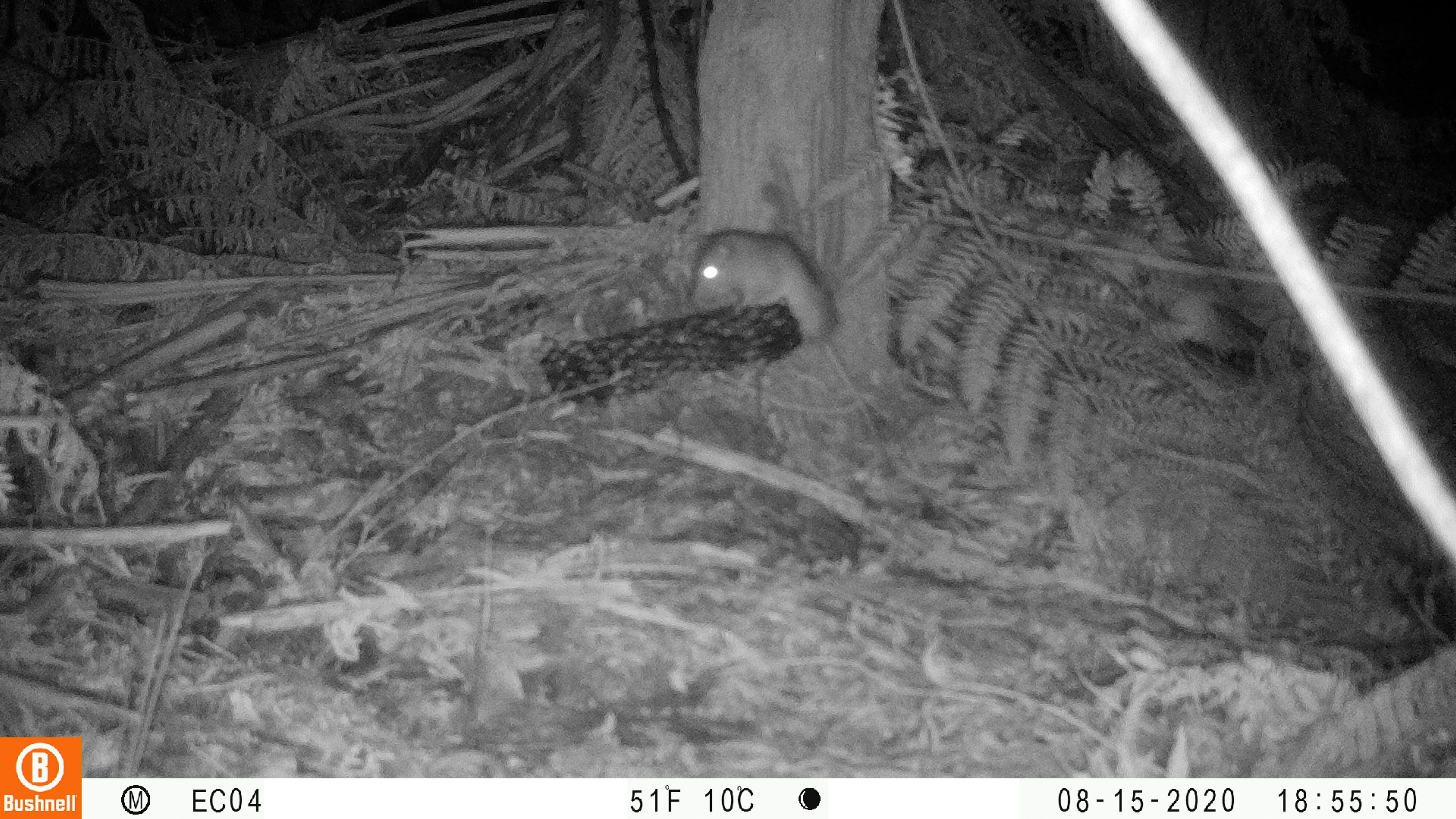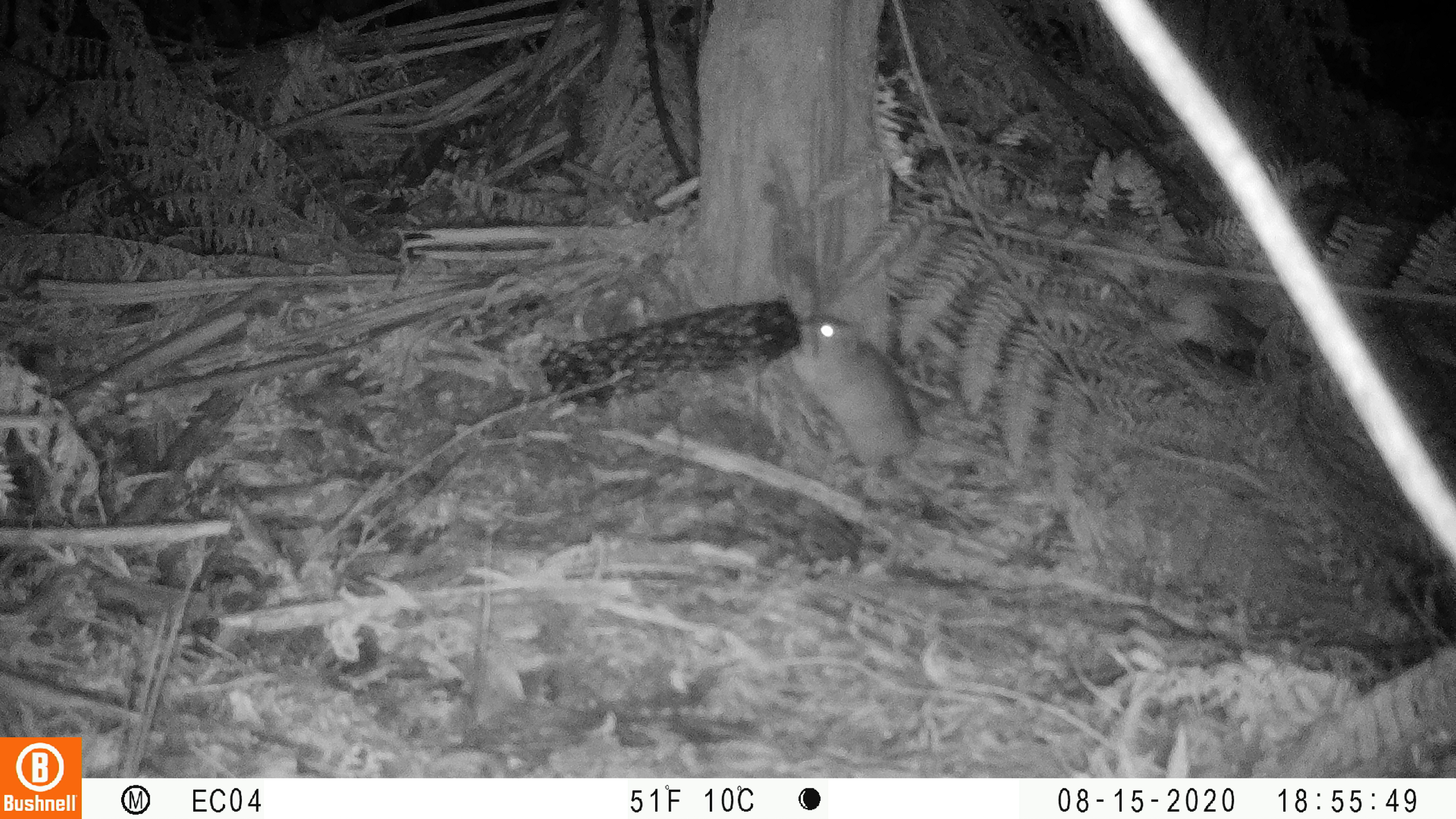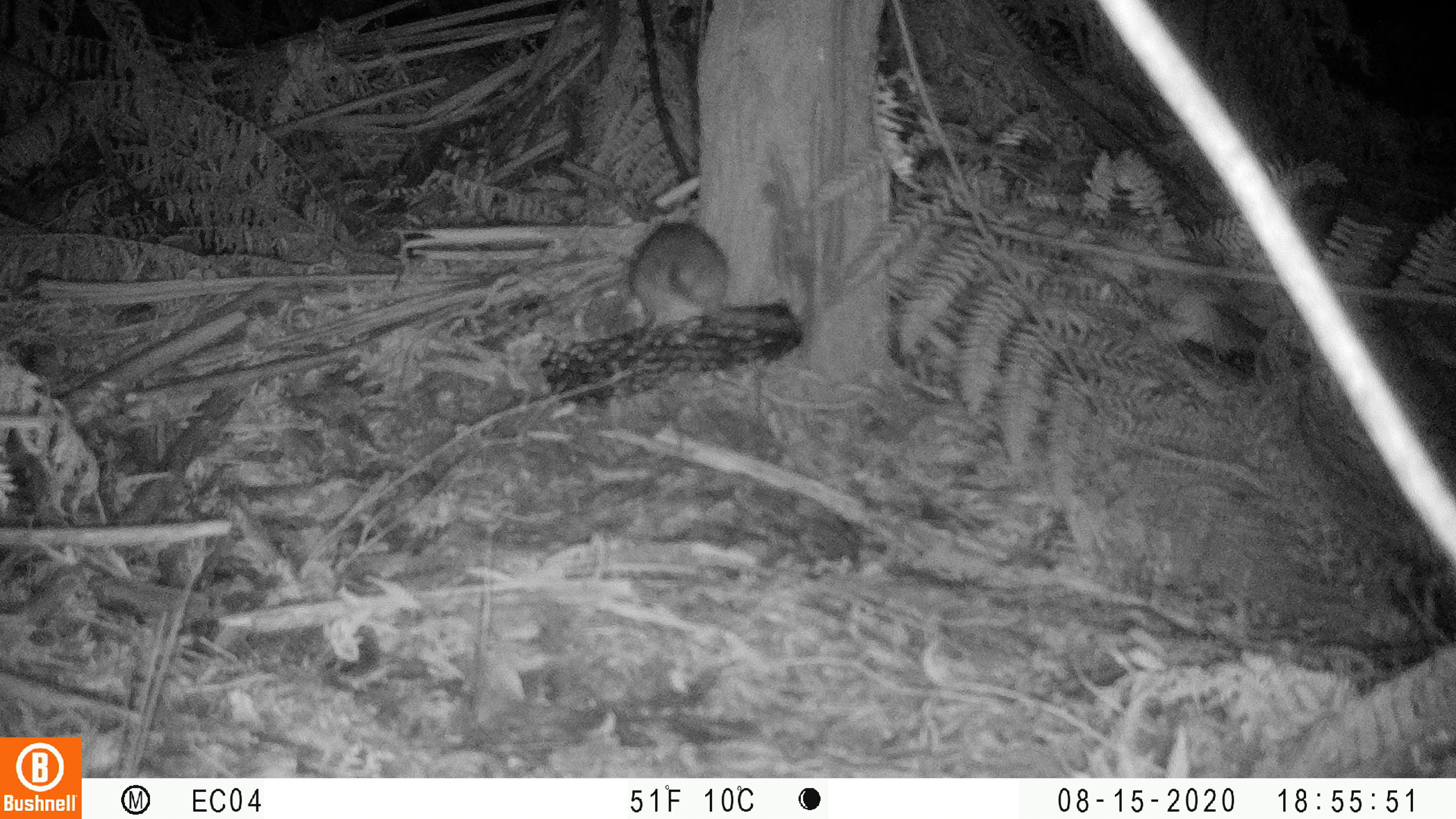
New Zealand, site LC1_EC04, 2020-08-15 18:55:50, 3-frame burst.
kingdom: Animalia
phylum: Chordata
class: Mammalia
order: Rodentia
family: Muridae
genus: Rattus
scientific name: Rattus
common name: rat